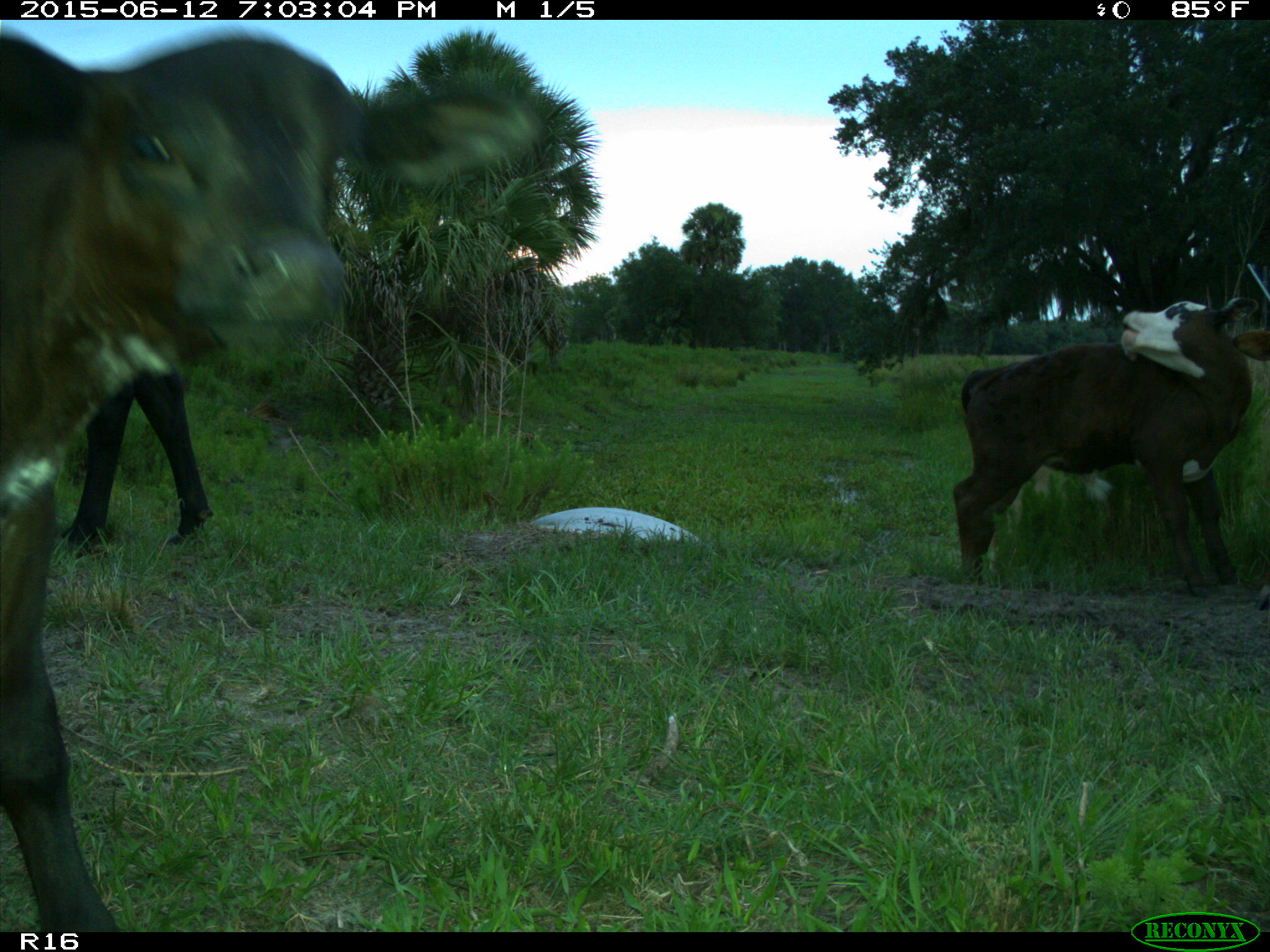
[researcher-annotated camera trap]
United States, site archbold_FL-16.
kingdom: Animalia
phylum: Chordata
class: Mammalia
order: Artiodactyla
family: Bovidae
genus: Bos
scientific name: Bos taurus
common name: domestic cow